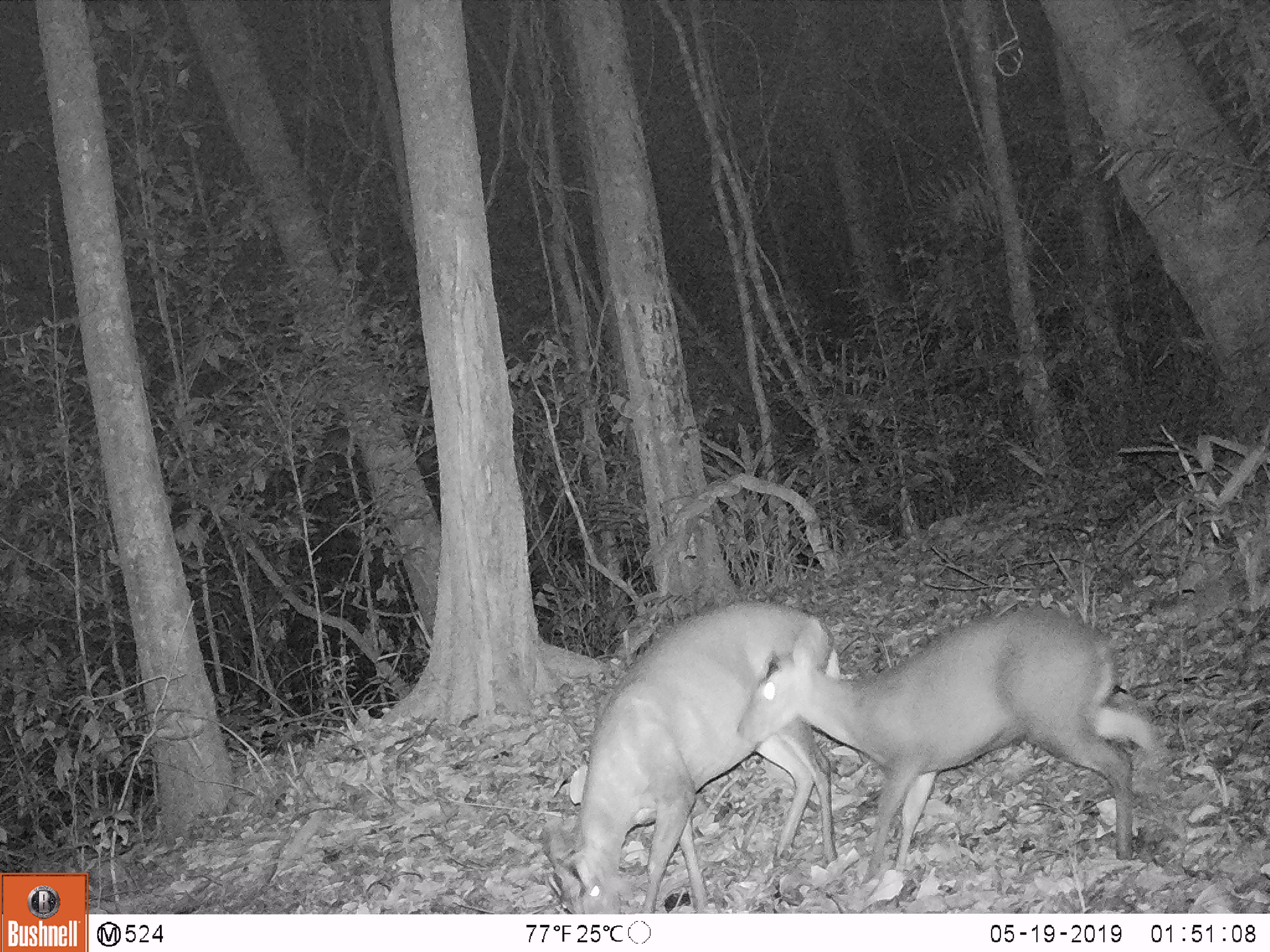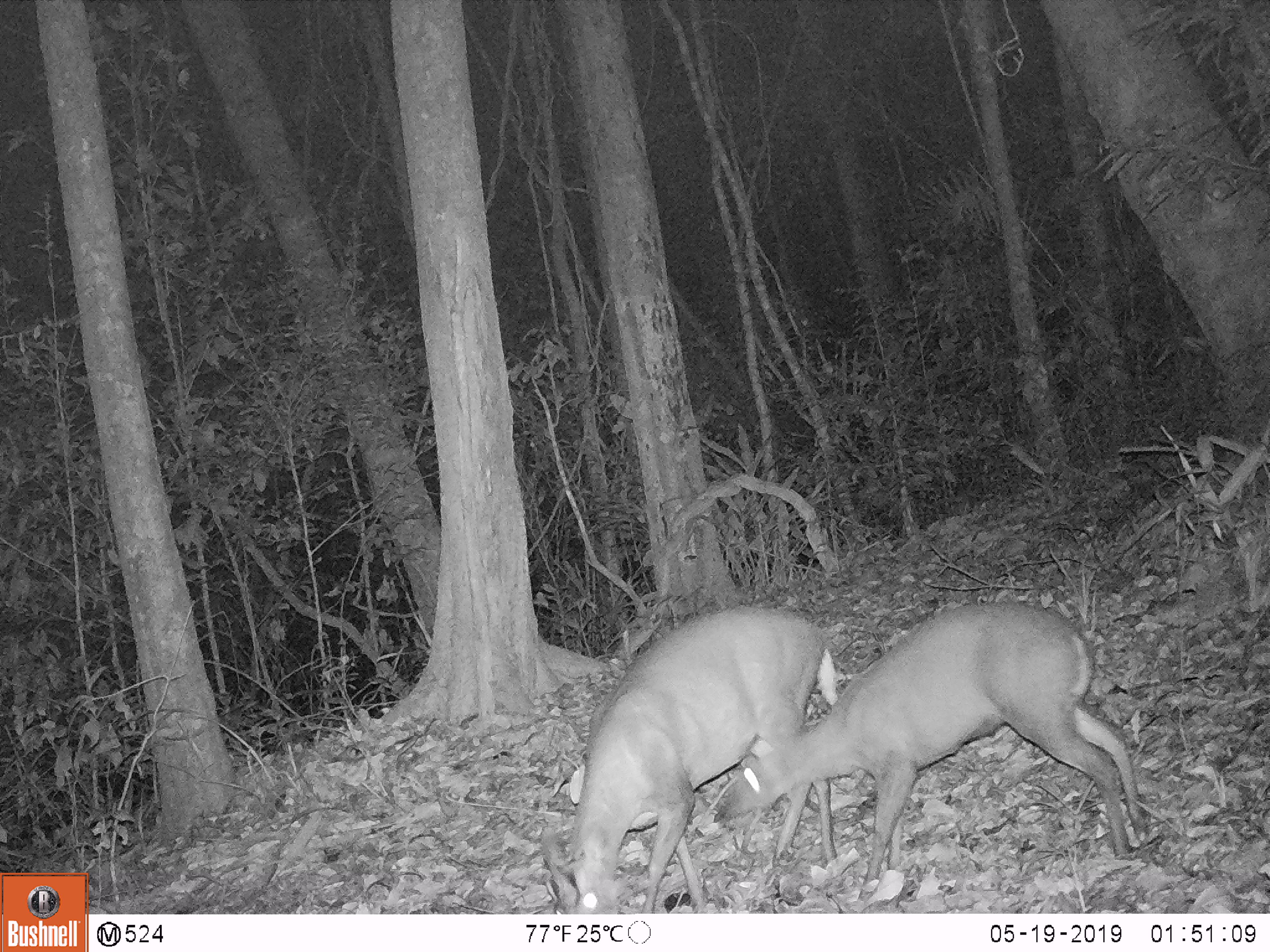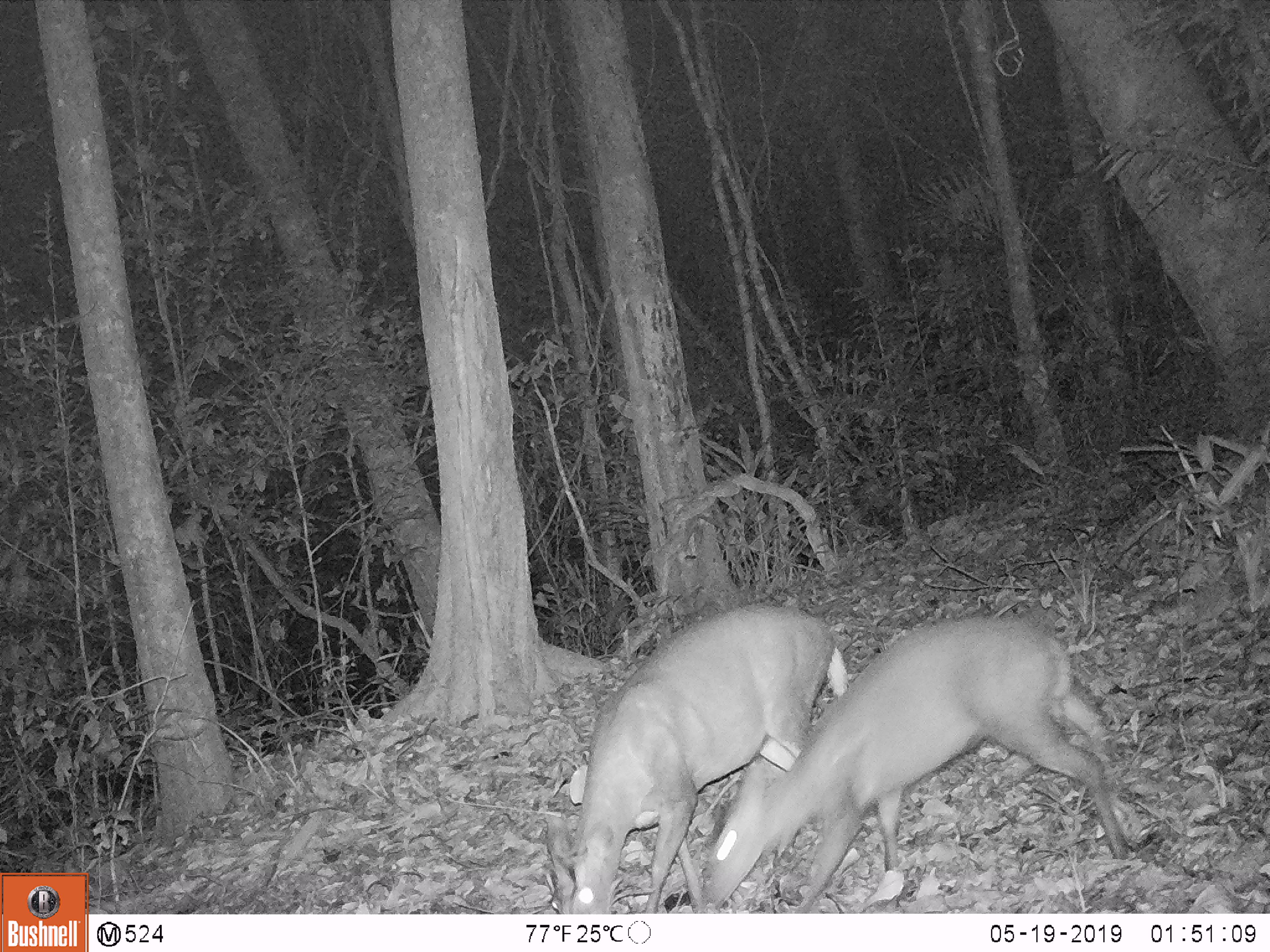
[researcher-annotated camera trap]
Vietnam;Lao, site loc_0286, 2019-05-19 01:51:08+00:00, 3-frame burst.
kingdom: Animalia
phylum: Chordata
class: Mammalia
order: Artiodactyla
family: Cervidae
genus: Muntiacus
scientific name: Muntiacus rooseveltorum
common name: roosevelt's muntjac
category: roosevelts muntjac group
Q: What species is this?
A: Roosevelts muntjac group (roosevelt's muntjac) (Muntiacus rooseveltorum).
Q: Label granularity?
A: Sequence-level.